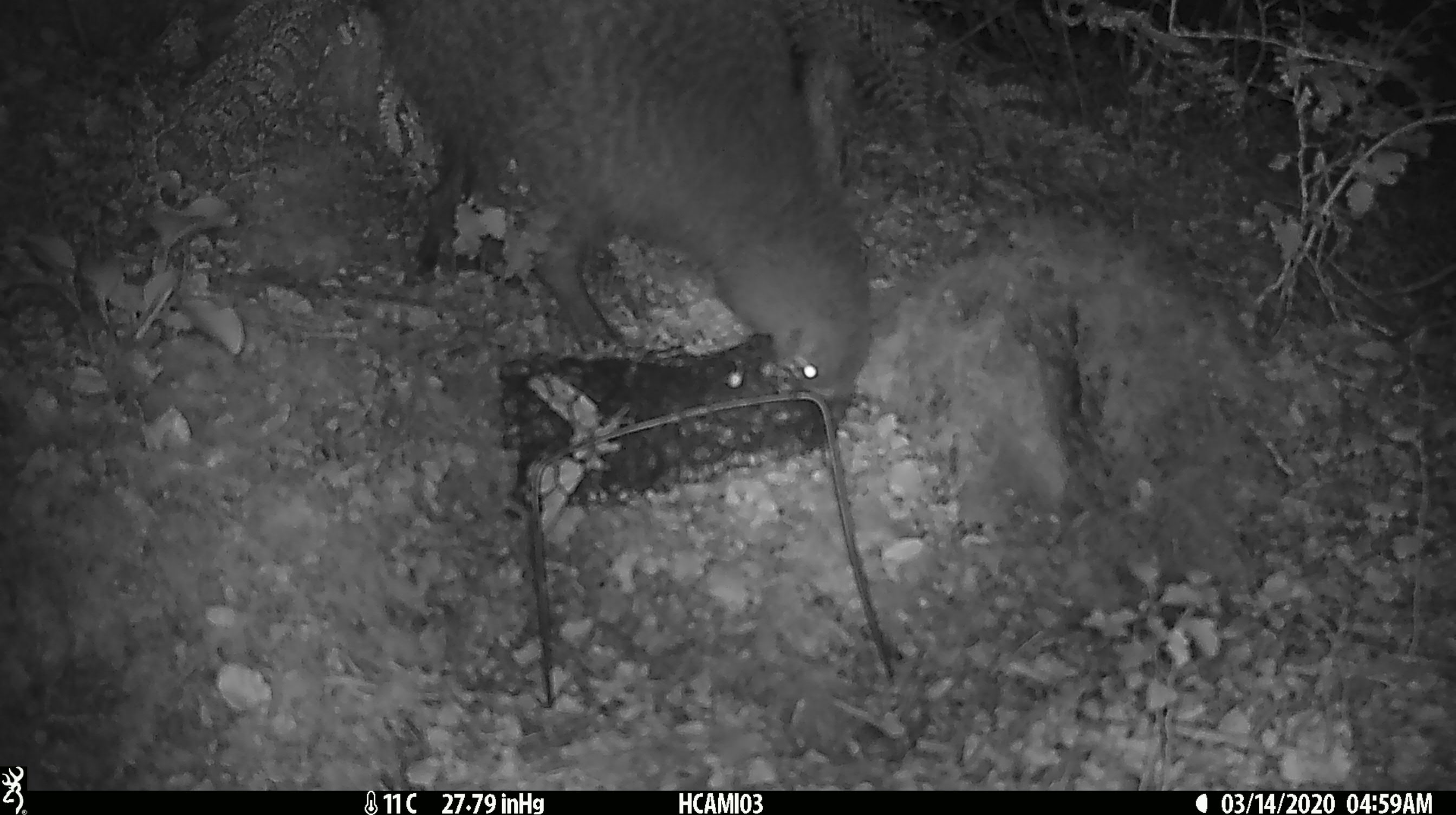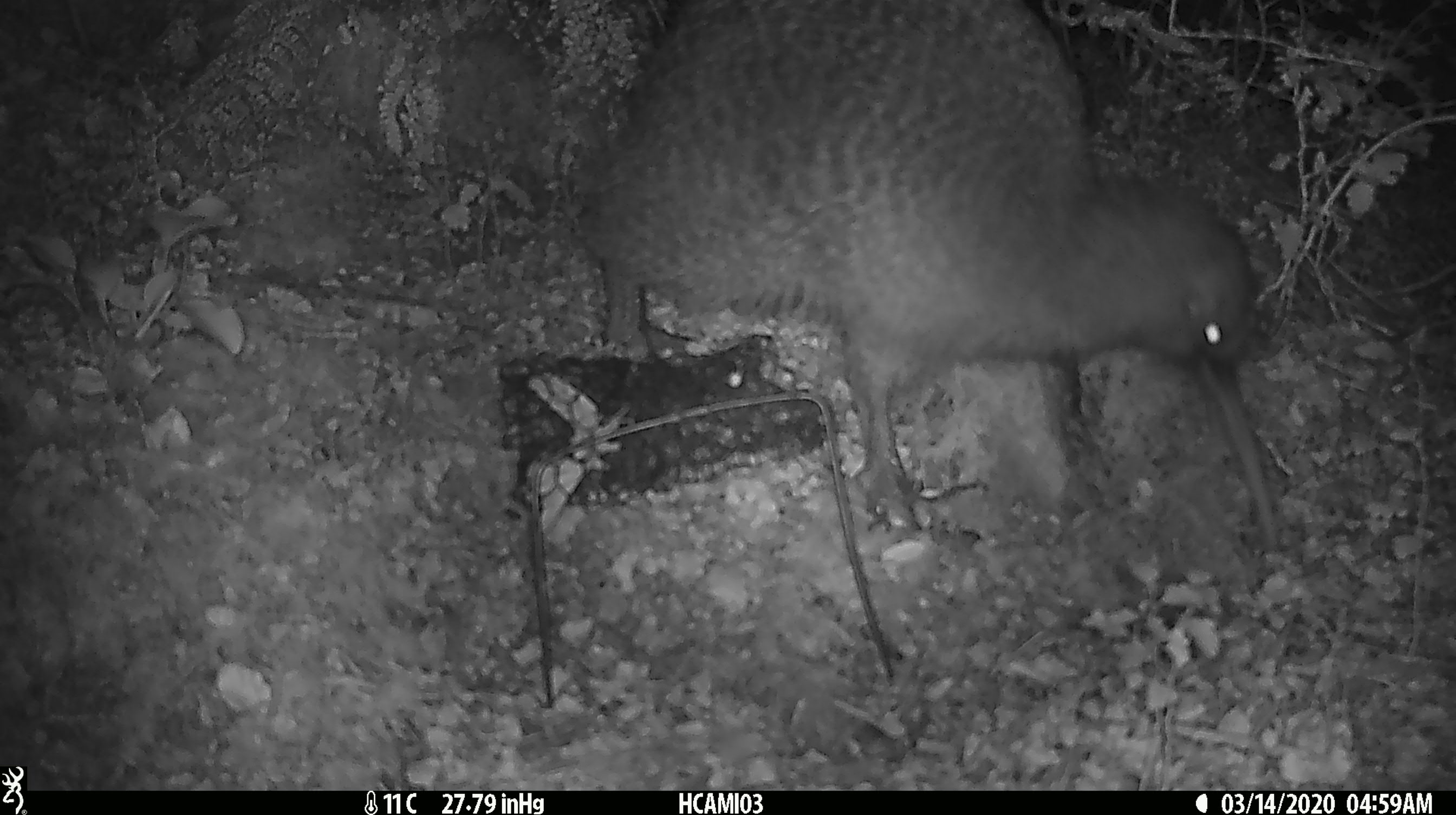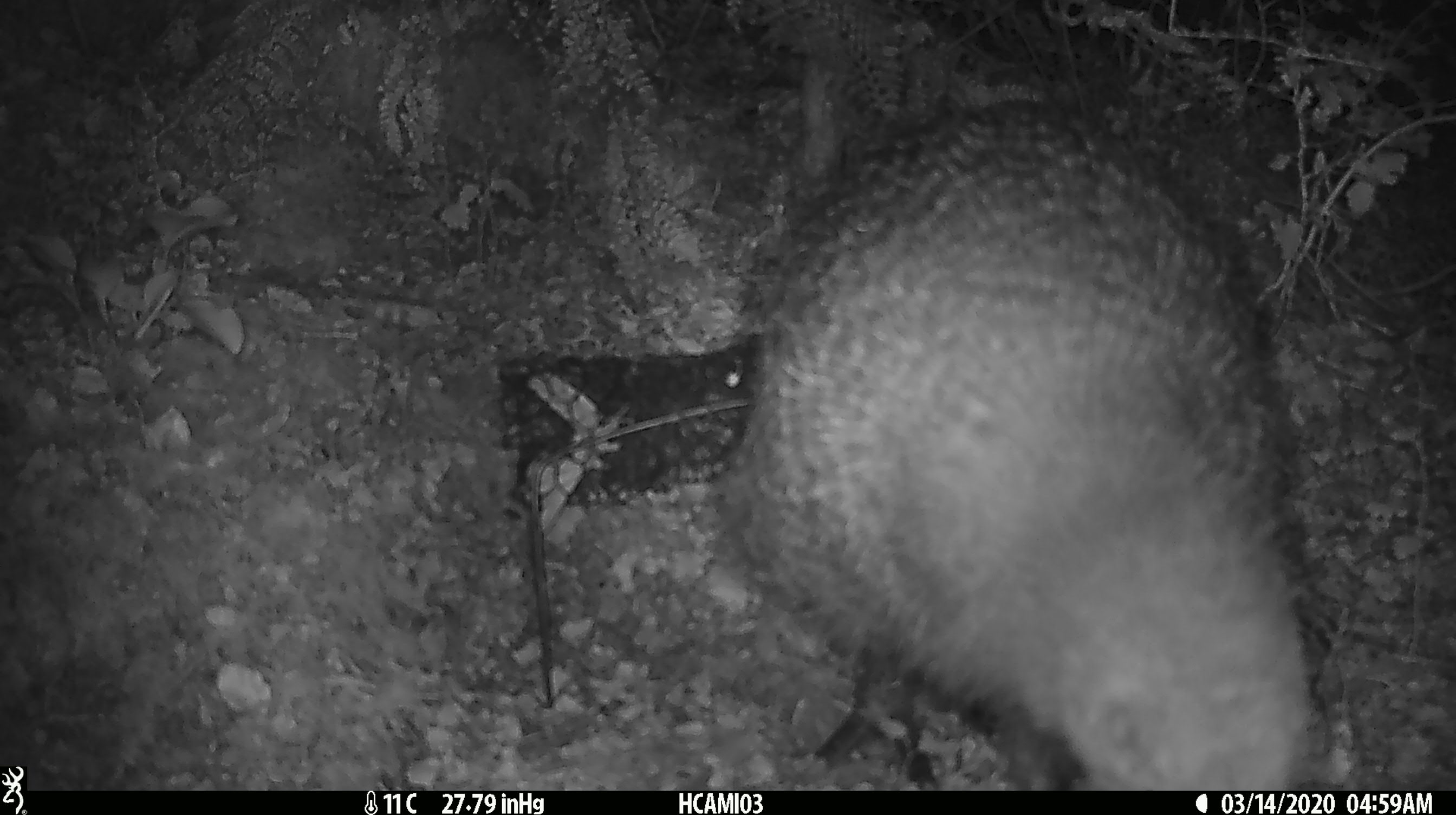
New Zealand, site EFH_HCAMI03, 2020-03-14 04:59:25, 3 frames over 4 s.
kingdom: Animalia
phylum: Chordata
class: Aves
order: Apterygiformes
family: Apterygidae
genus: Apteryx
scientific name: Apteryx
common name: kiwi